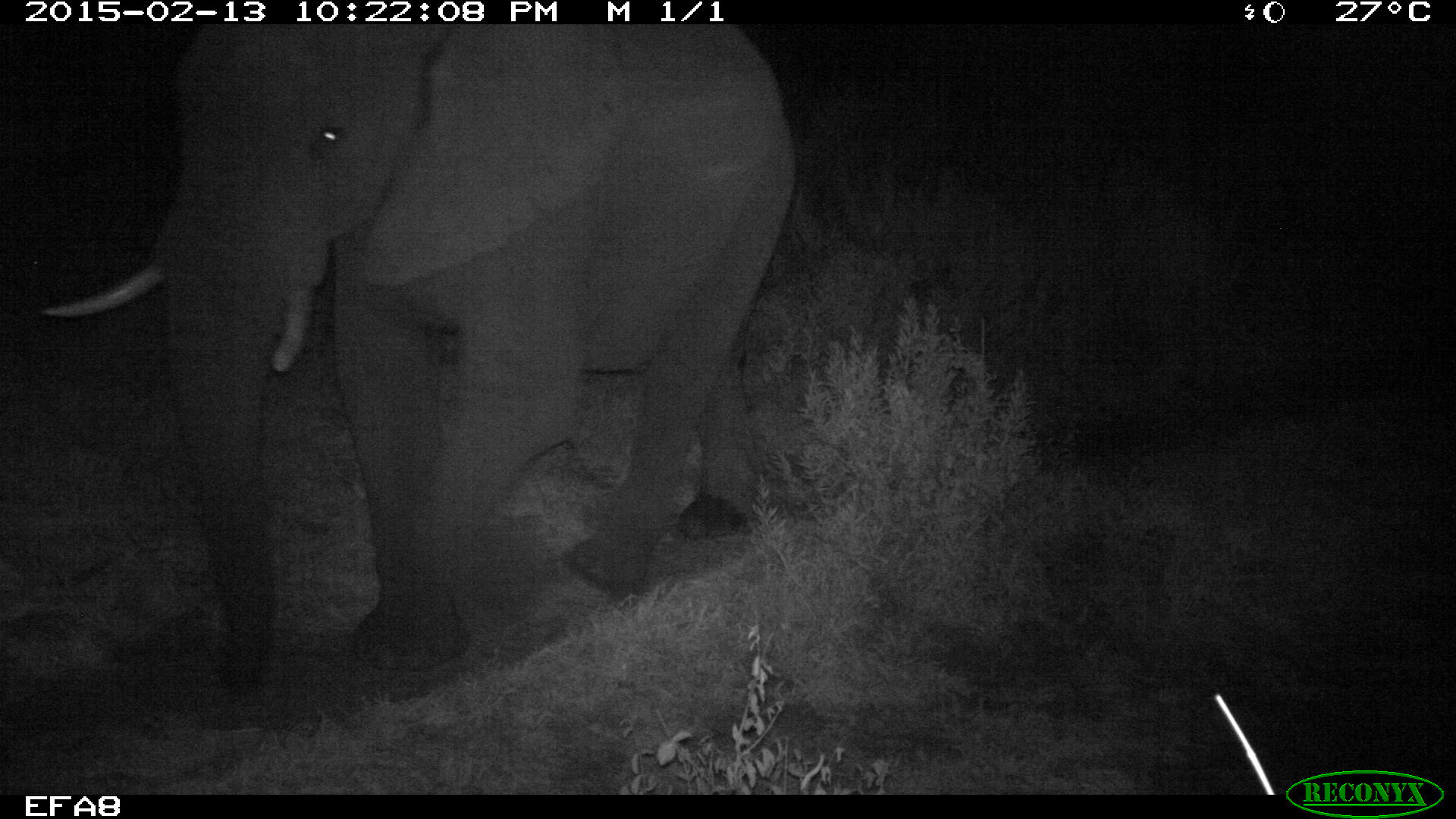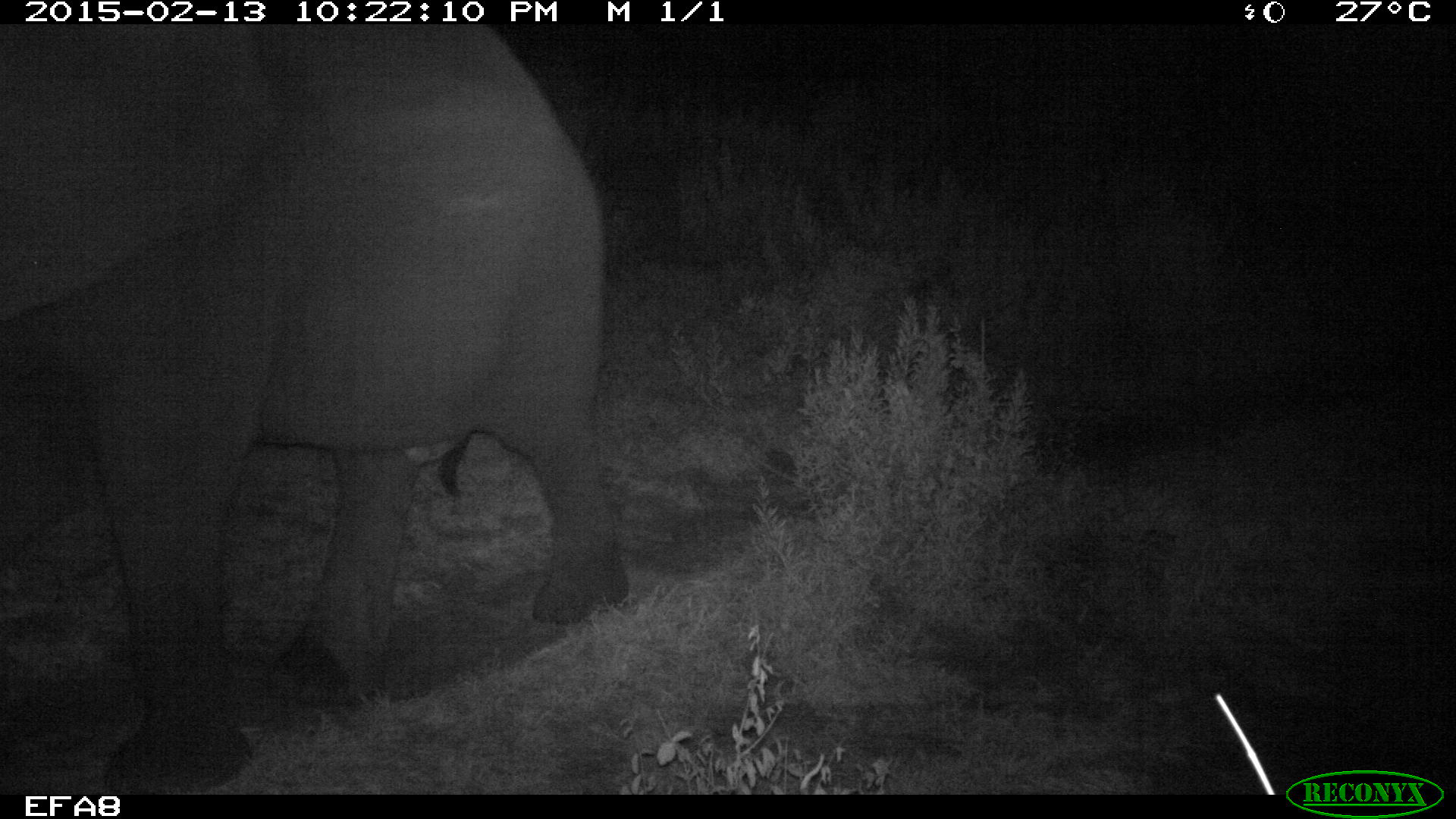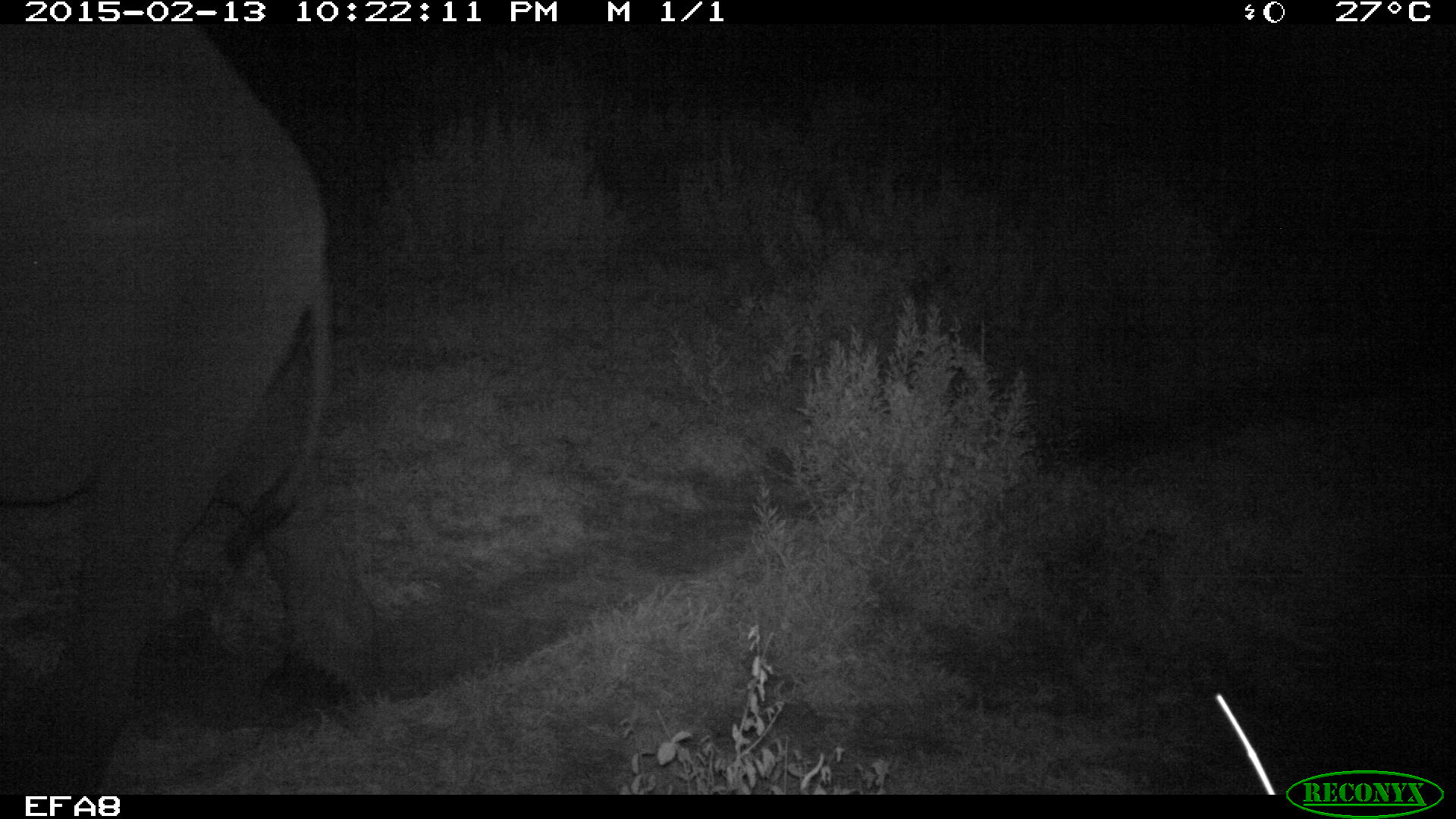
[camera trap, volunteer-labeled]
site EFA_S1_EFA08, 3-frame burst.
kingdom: Animalia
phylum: Chordata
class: Mammalia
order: Proboscidea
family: Elephantidae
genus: Loxodonta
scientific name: Loxodonta africana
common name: african bush elephant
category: elephant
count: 1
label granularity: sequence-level